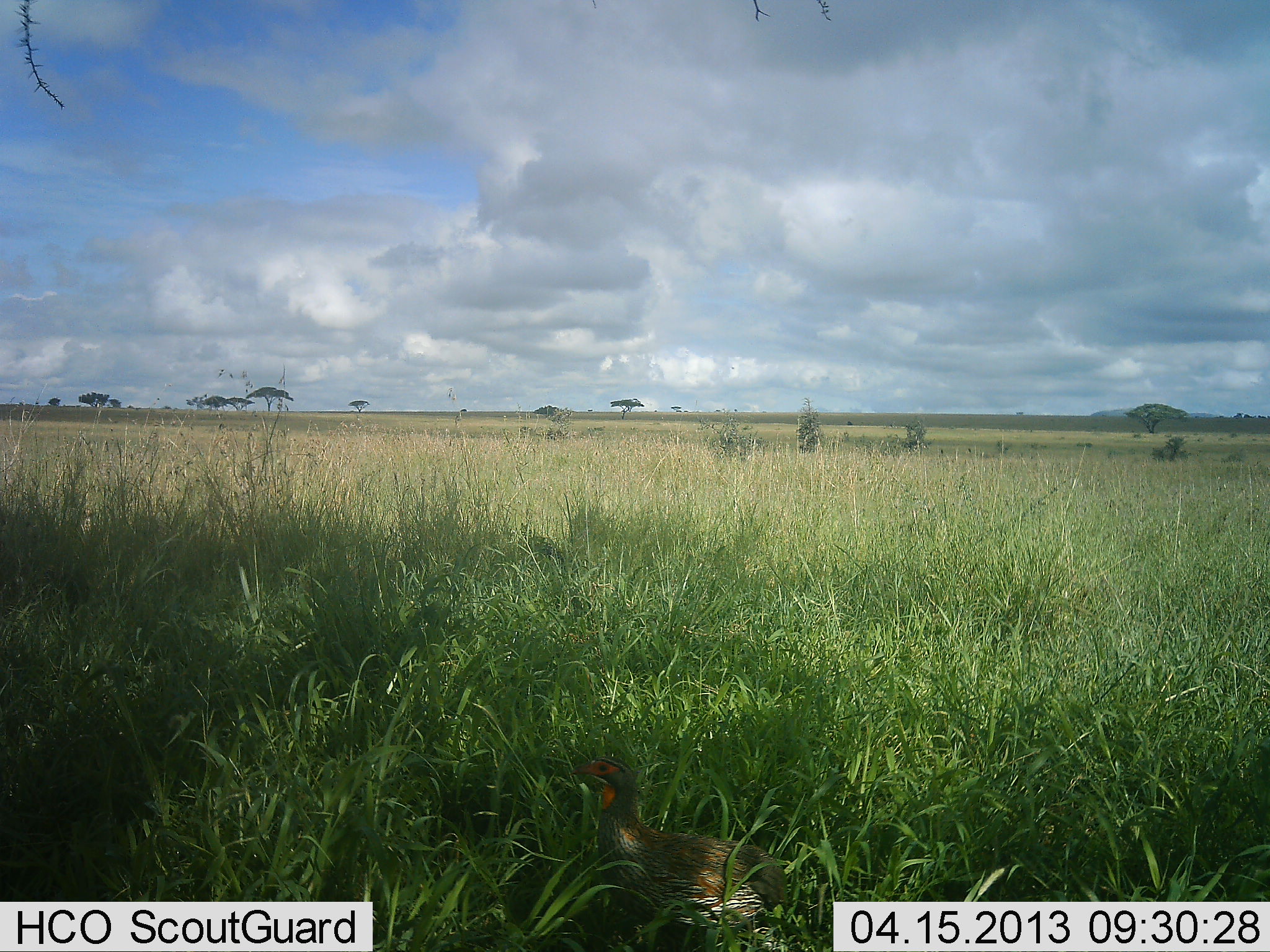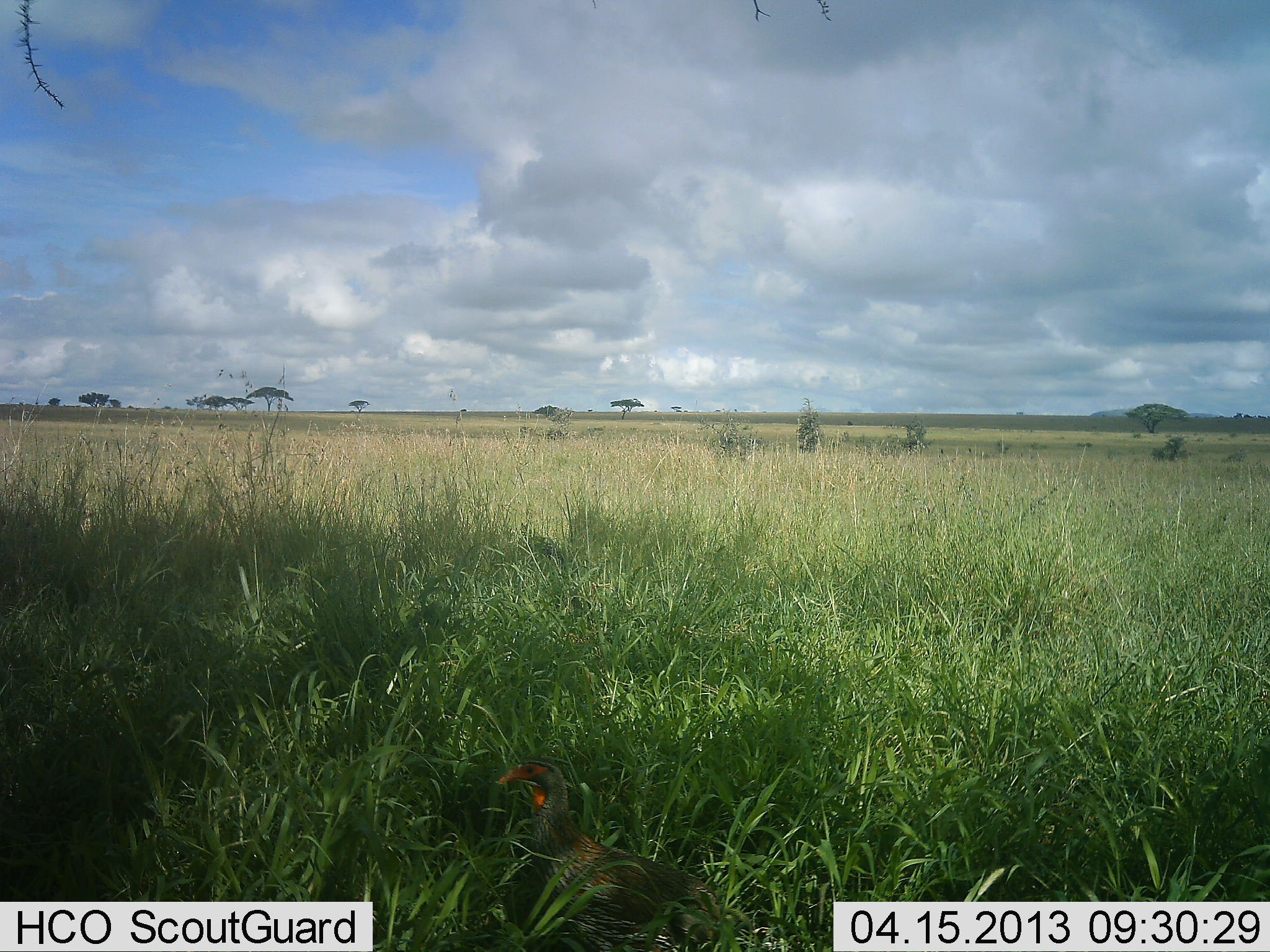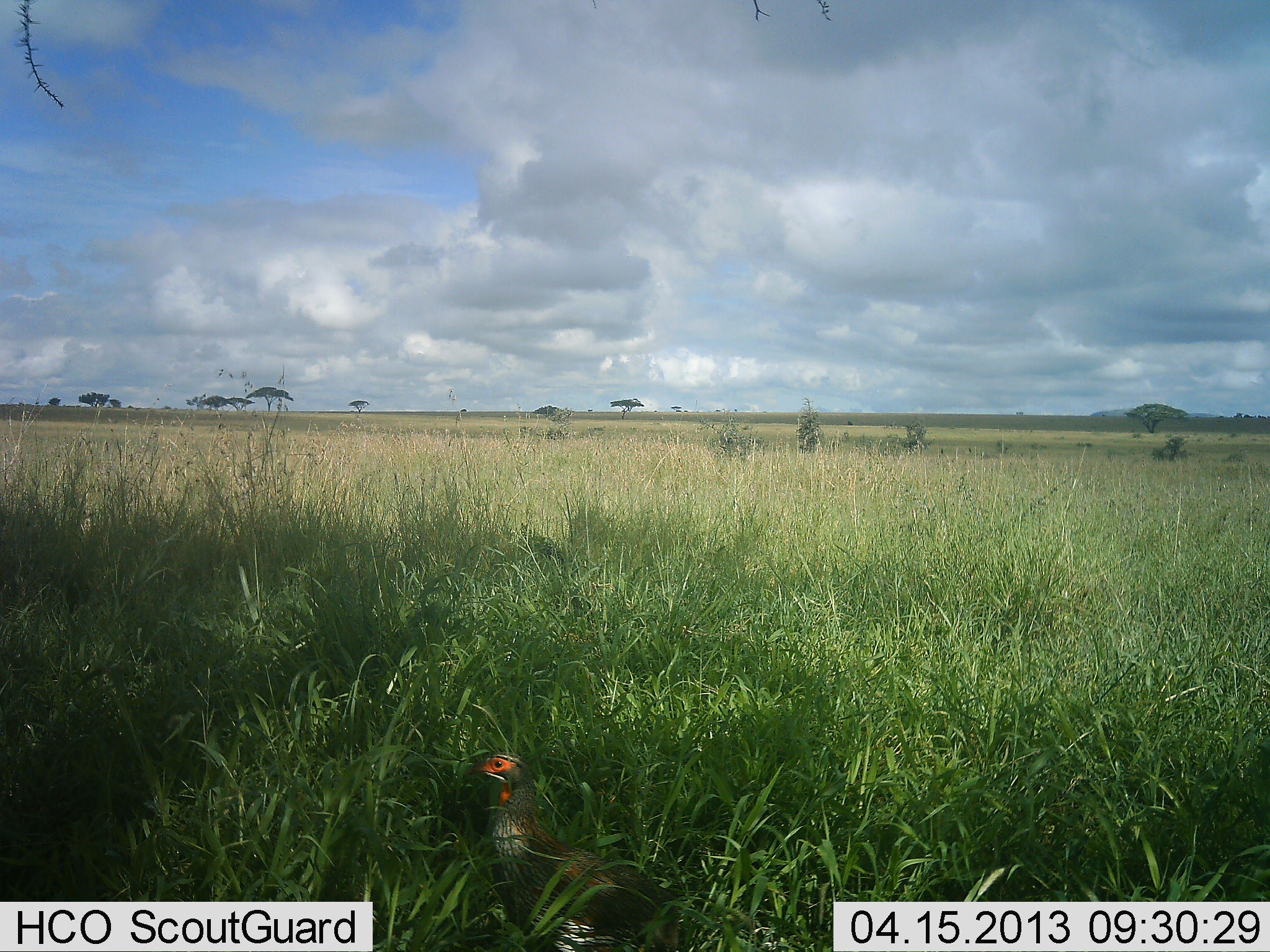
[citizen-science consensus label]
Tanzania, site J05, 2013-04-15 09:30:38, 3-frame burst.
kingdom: Animalia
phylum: Chordata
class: Aves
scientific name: Aves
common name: bird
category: otherbird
Otherbird (bird) (Aves), count 1. Behavior (volunteer vote fractions): standing 24%, resting 0%, moving 88%, interacting 0%. Young present (vote fraction): 0%. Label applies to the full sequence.